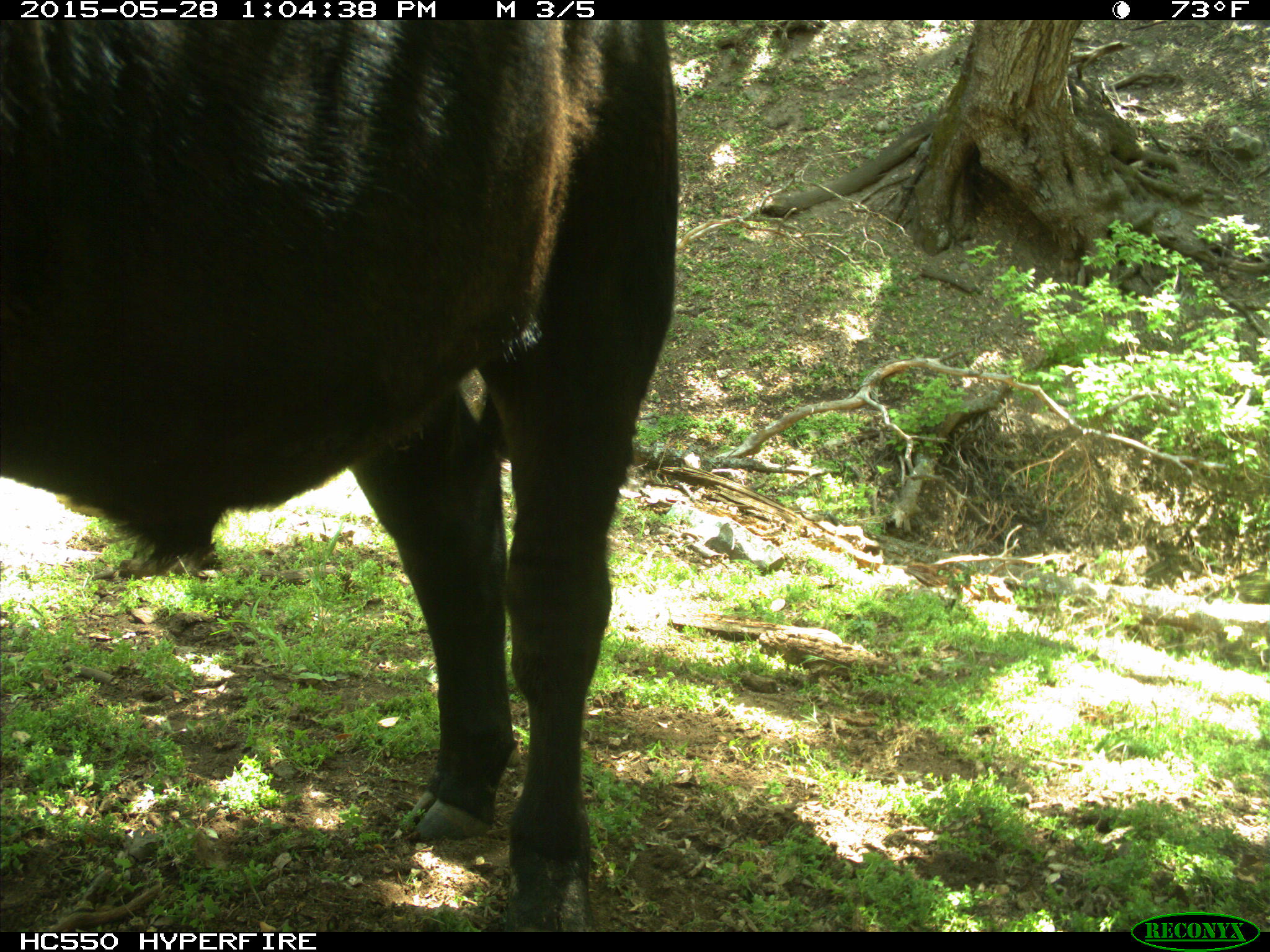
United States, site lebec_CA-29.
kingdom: Animalia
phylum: Chordata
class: Mammalia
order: Artiodactyla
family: Bovidae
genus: Bos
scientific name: Bos taurus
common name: domestic cow